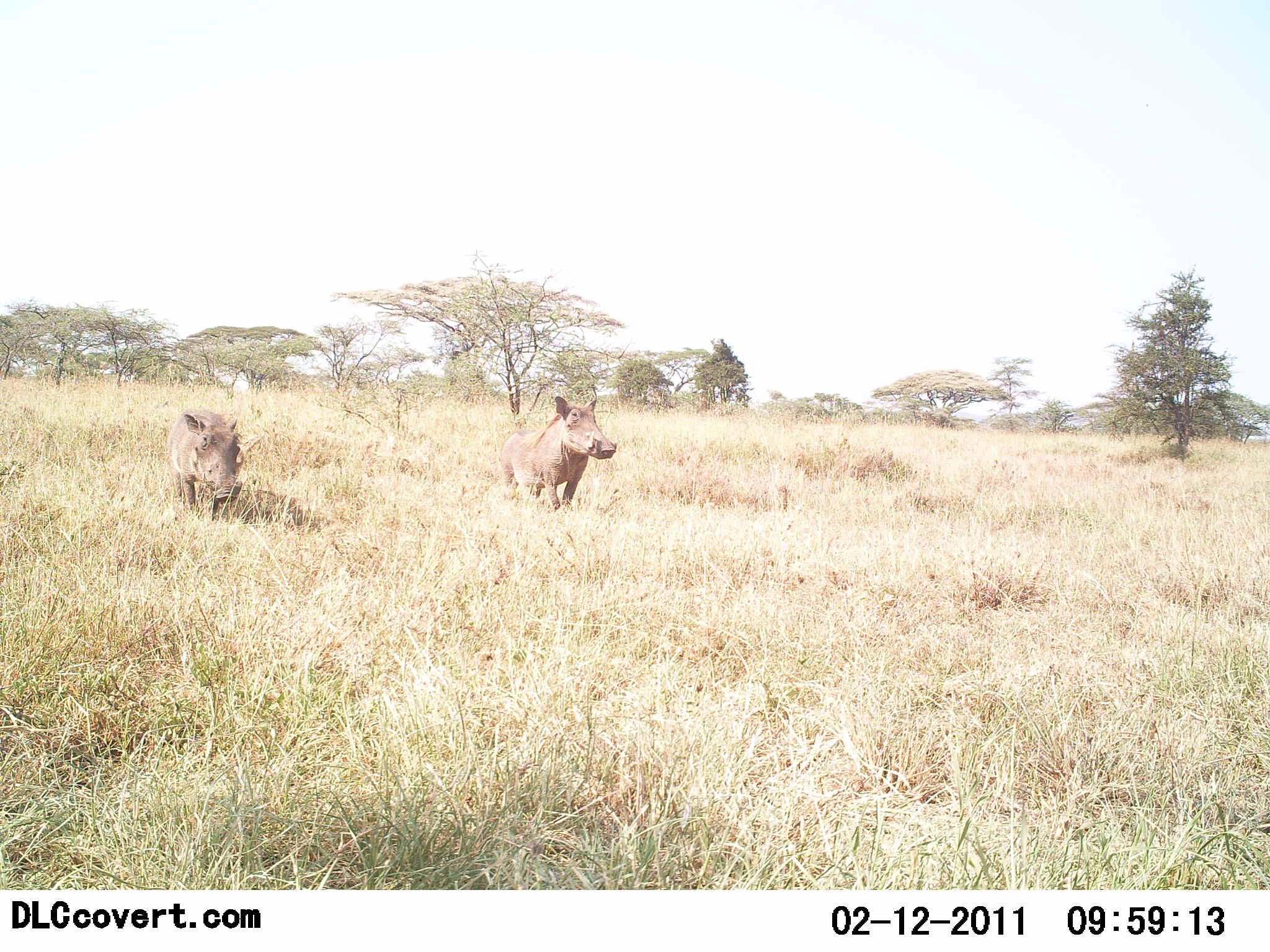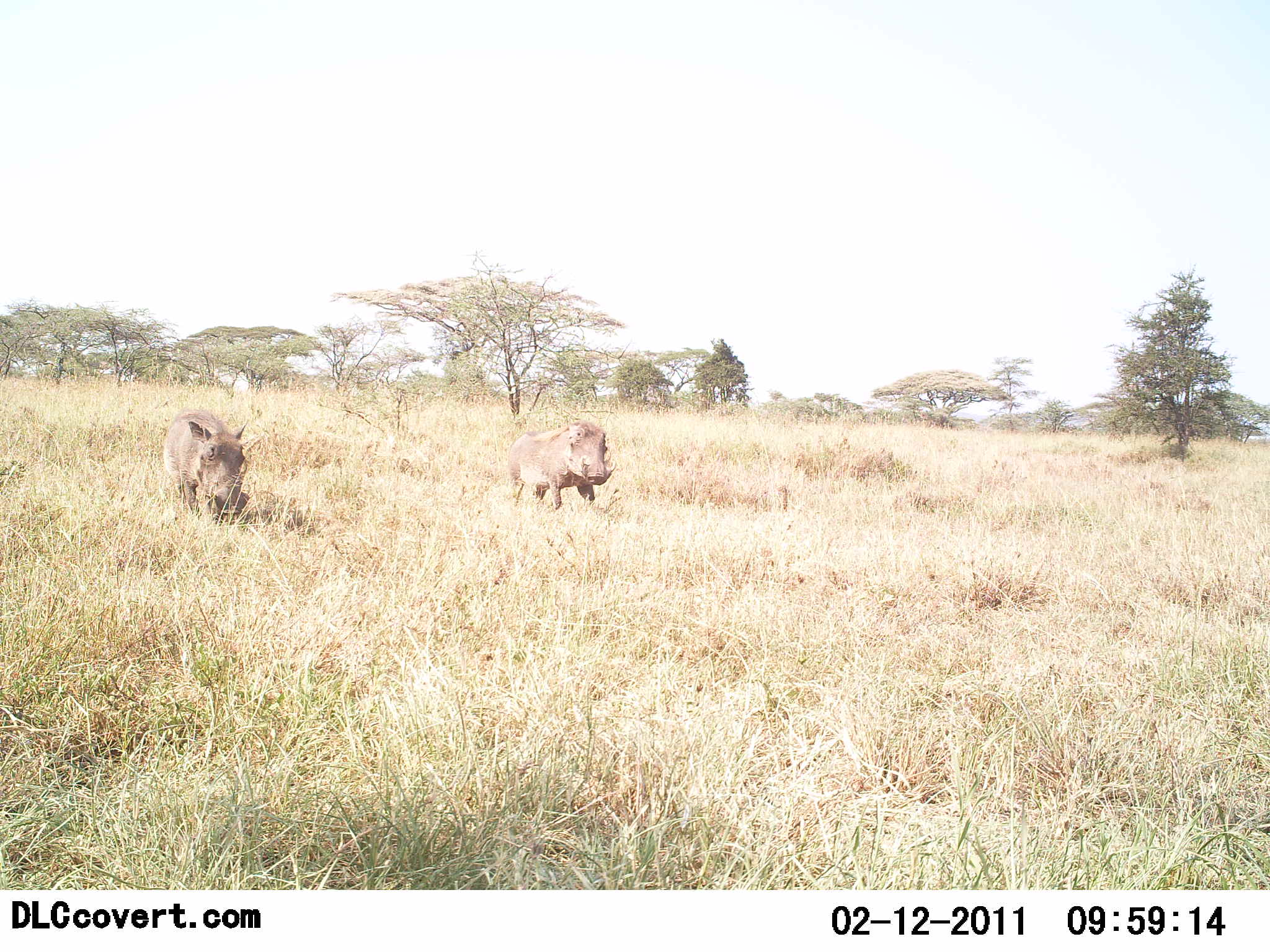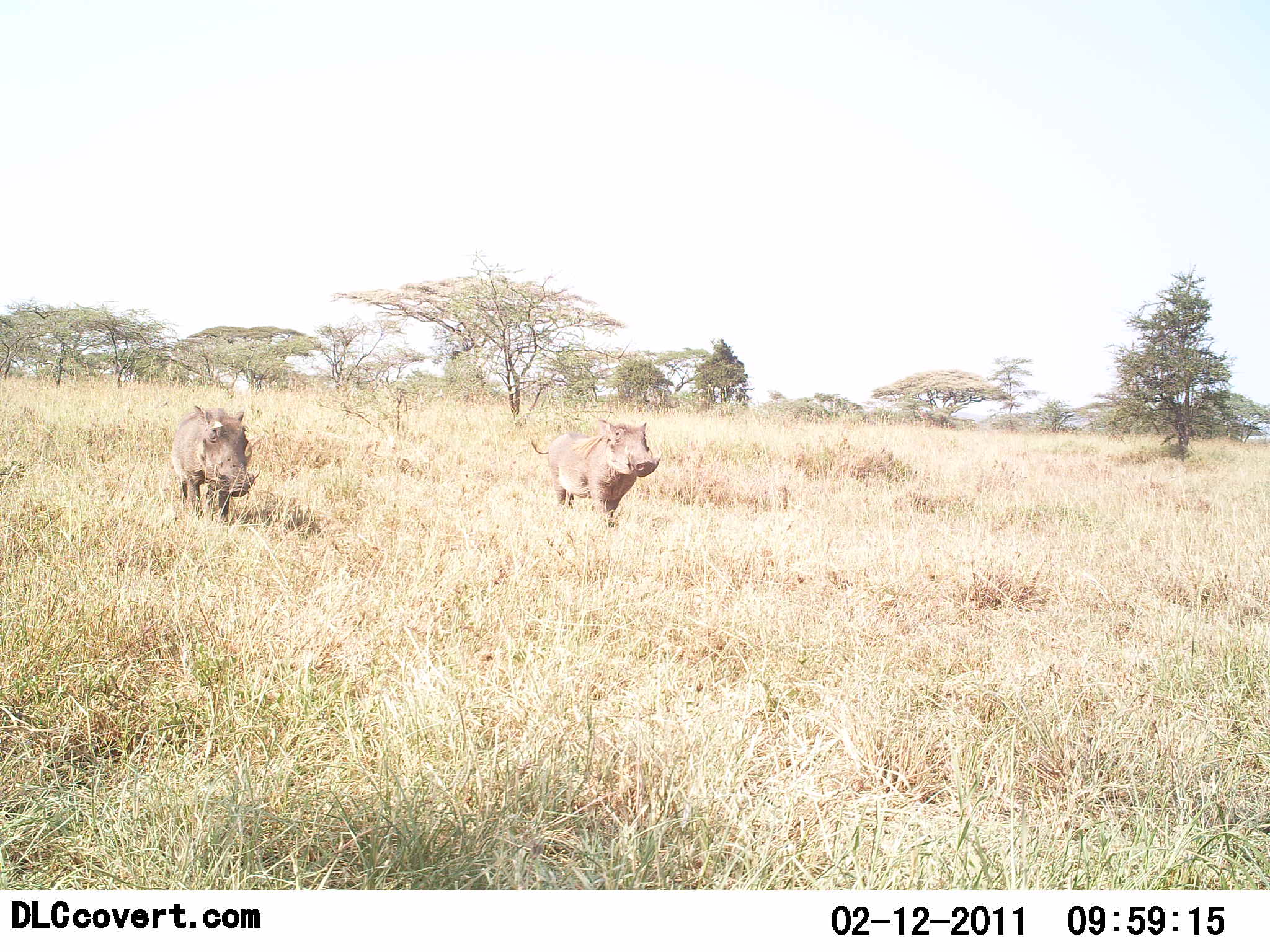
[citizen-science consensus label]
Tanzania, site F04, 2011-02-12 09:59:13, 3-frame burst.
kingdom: Animalia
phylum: Chordata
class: Mammalia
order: Artiodactyla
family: Suidae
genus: Phacochoerus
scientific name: Phacochoerus africanus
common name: warthog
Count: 2.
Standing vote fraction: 8%.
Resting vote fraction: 0%.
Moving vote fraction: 100%.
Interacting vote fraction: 0%.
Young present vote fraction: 0%.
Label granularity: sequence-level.